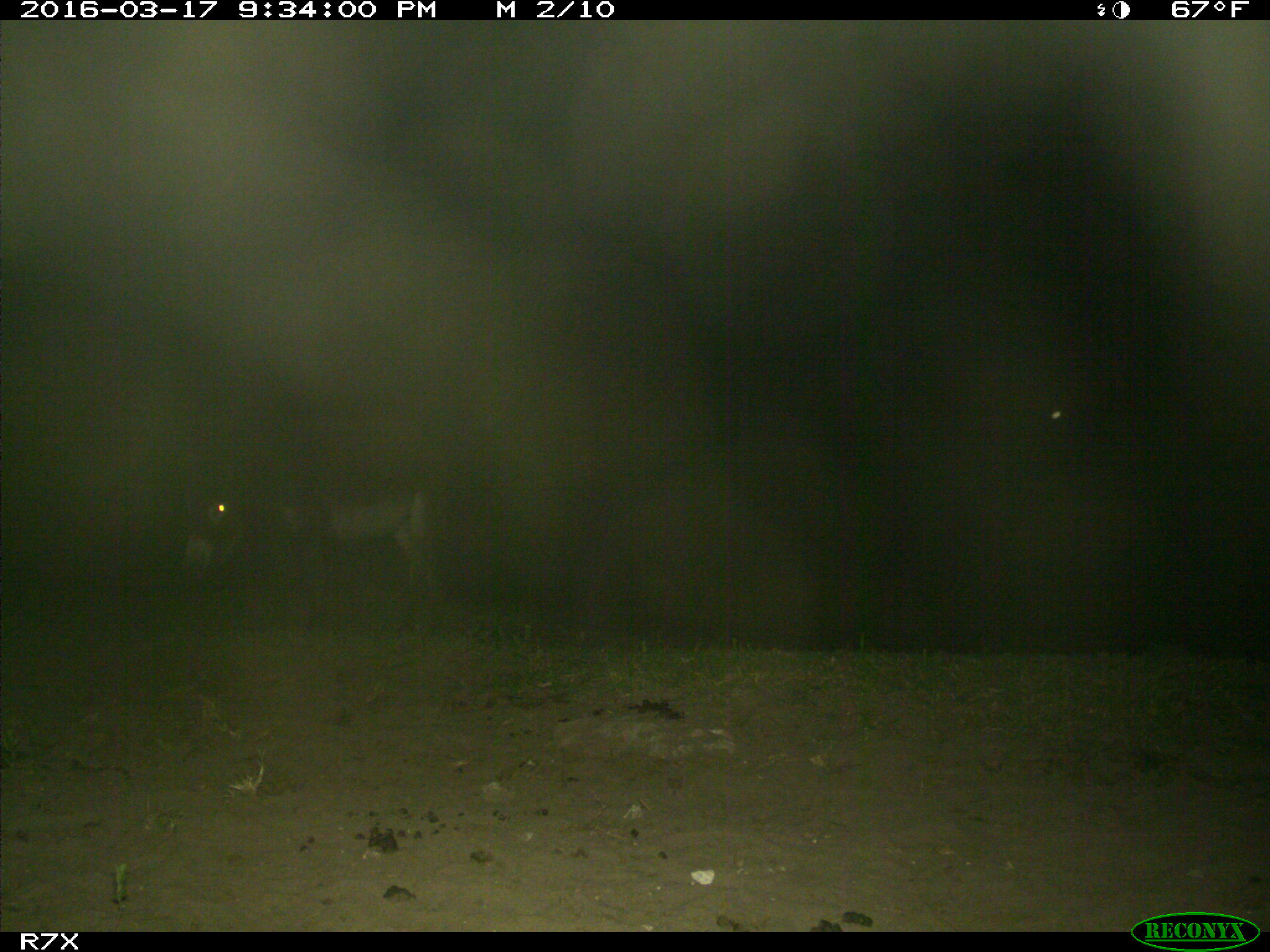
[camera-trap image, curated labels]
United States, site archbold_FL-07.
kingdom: Animalia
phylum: Chordata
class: Mammalia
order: Perissodactyla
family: Equidae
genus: Equus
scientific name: Equus africanus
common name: african wild ass